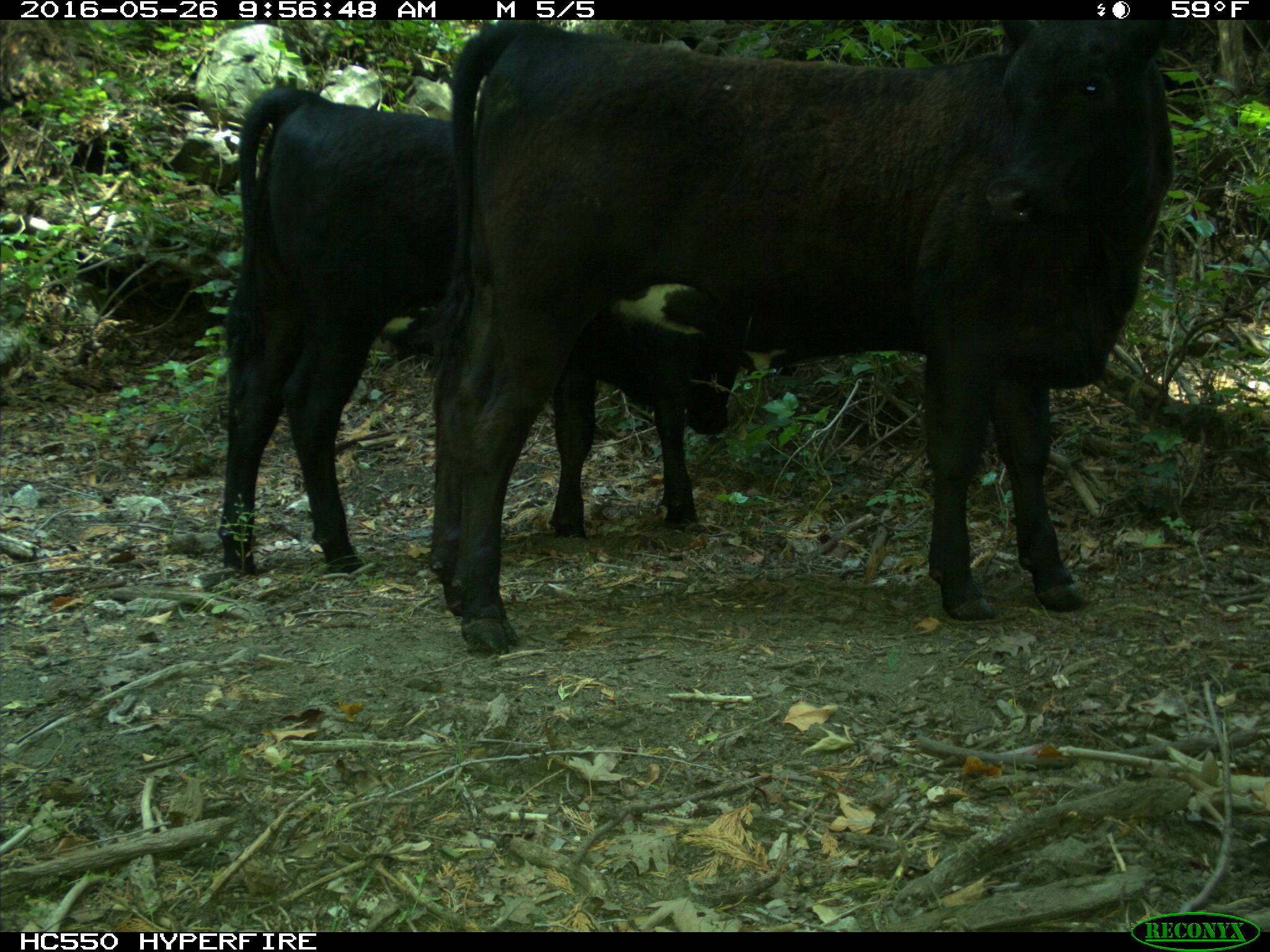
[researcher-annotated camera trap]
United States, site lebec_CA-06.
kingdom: Animalia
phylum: Chordata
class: Mammalia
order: Artiodactyla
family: Bovidae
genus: Bos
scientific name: Bos taurus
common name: domestic cow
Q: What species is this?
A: Bos taurus (domestic cow).